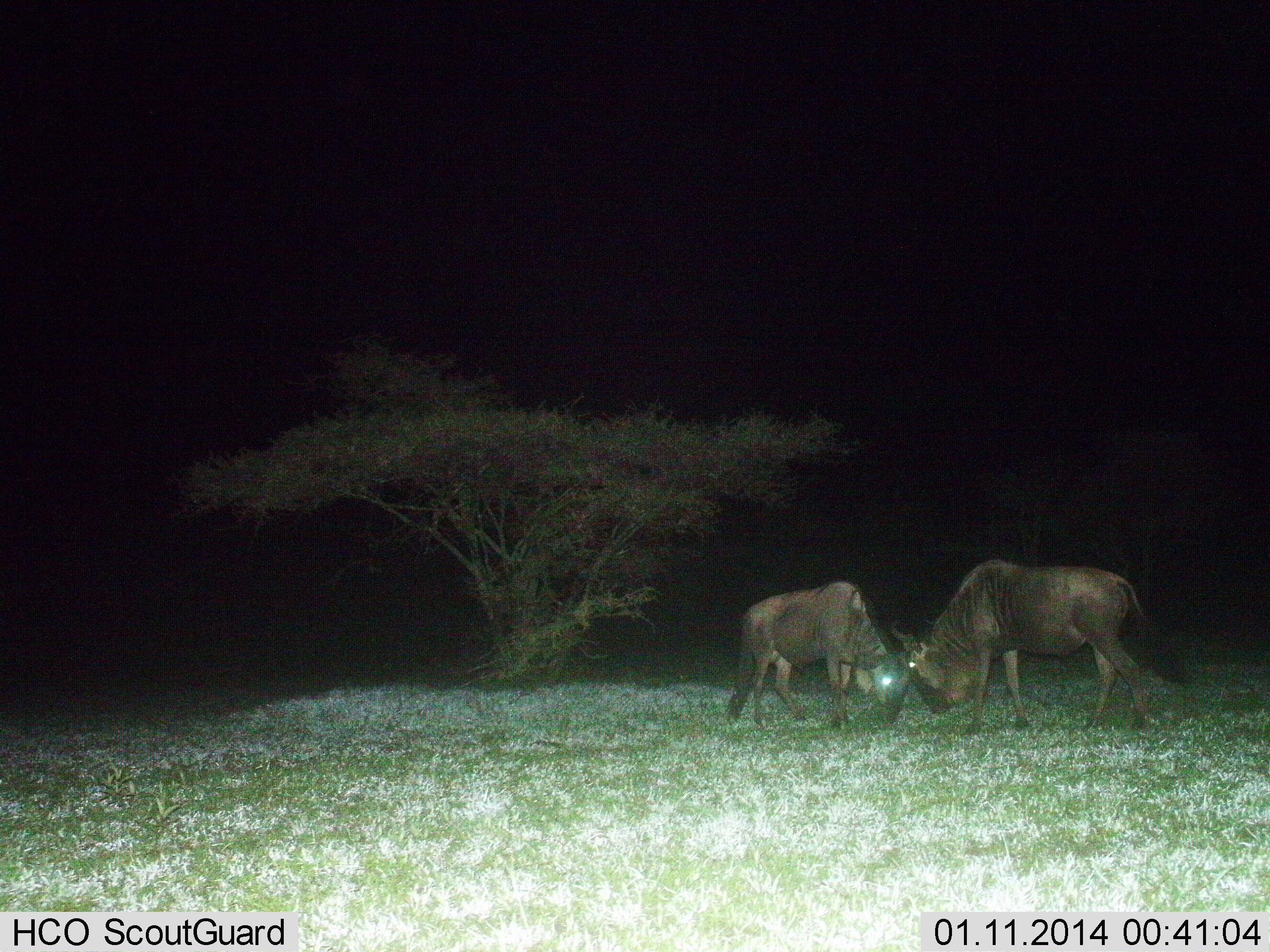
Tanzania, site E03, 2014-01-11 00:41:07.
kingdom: Animalia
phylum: Chordata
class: Mammalia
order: Artiodactyla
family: Bovidae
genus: Connochaetes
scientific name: Connochaetes taurinus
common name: blue wildebeest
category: wildebeest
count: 2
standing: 20%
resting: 0%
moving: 0%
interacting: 80%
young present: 0%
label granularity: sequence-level